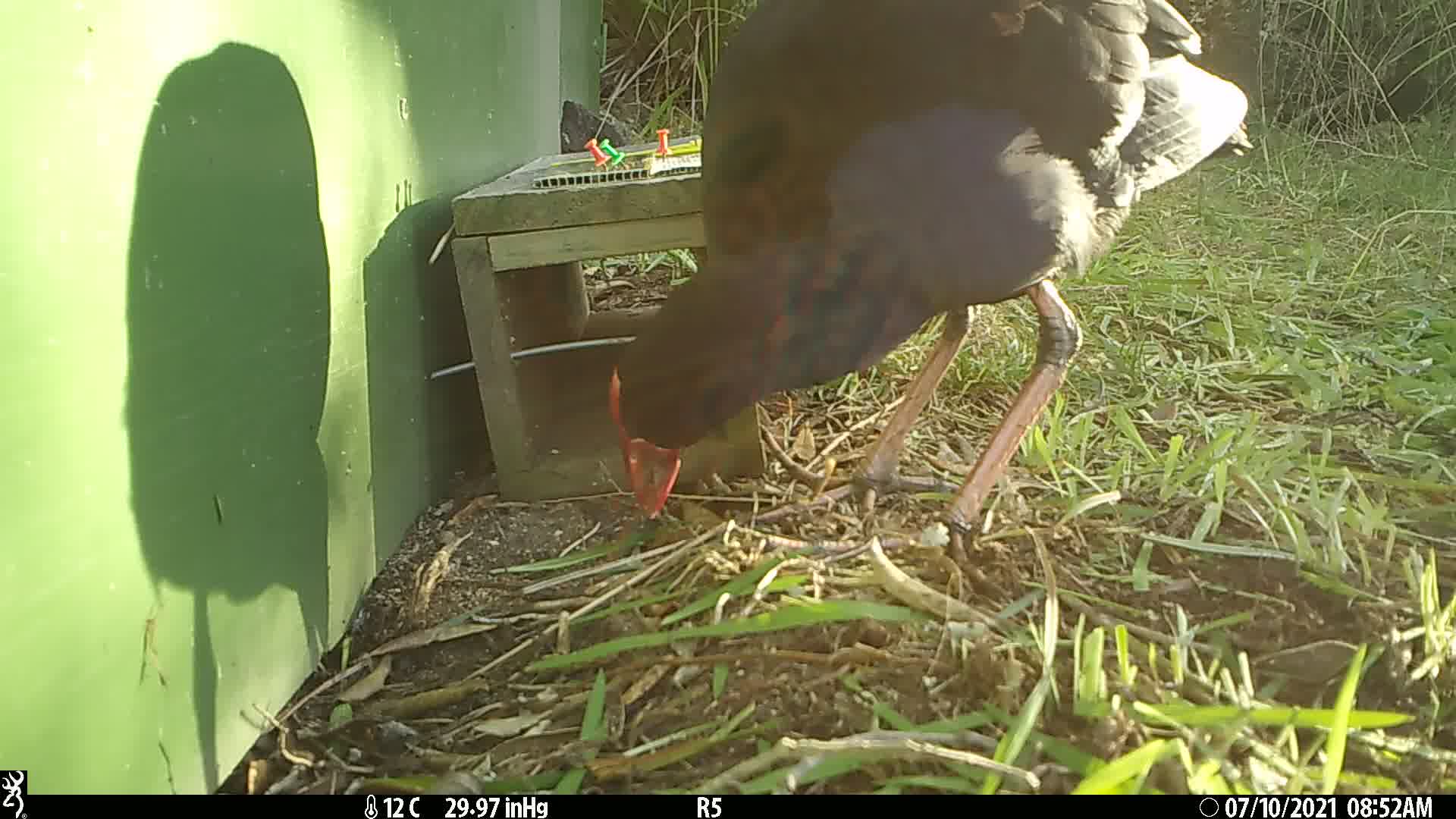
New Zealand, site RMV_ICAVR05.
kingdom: Animalia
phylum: Chordata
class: Aves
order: Gruiformes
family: Rallidae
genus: Porphyrio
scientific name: Porphyrio melanotus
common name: australasian swamphen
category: pukeko